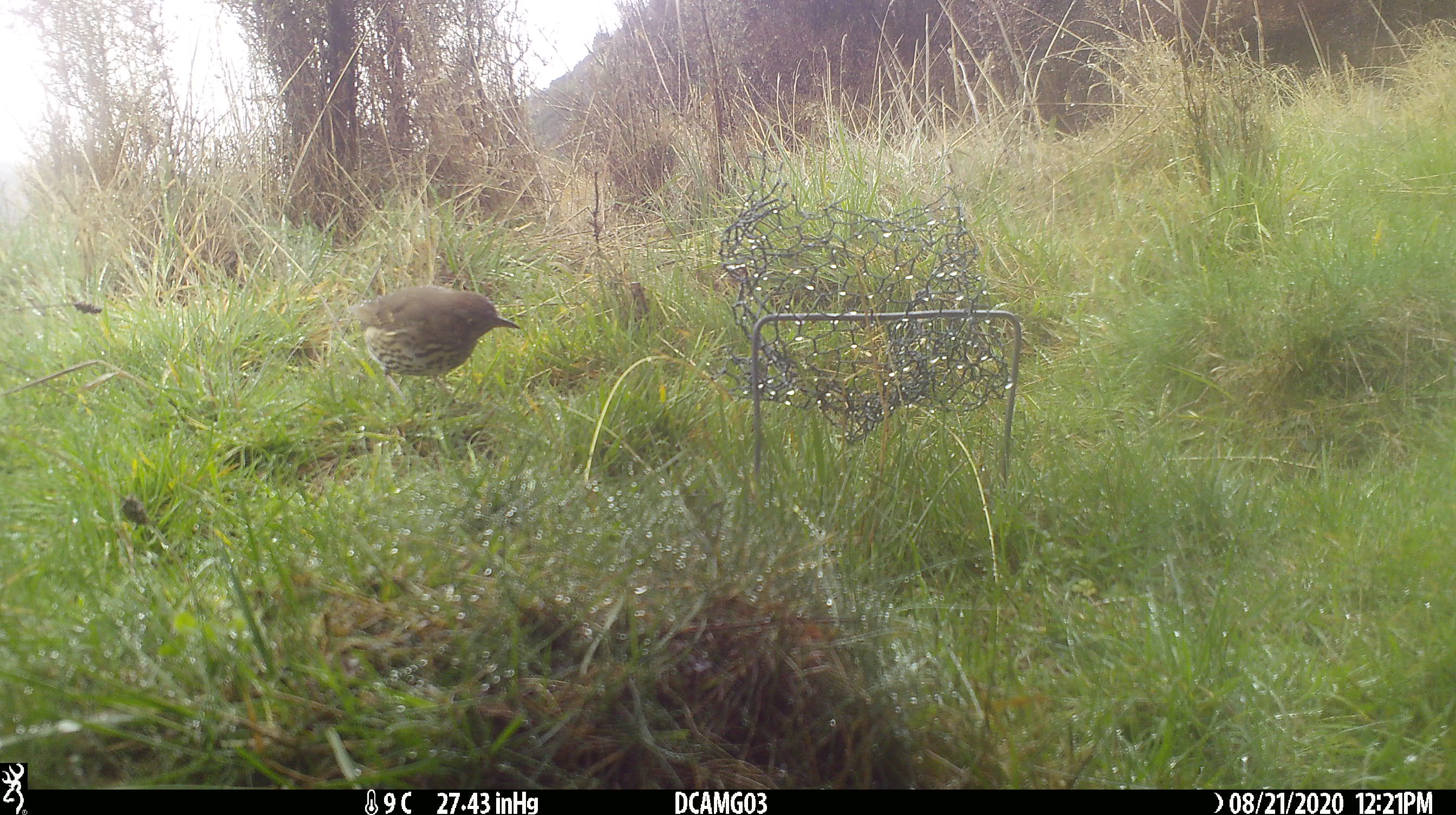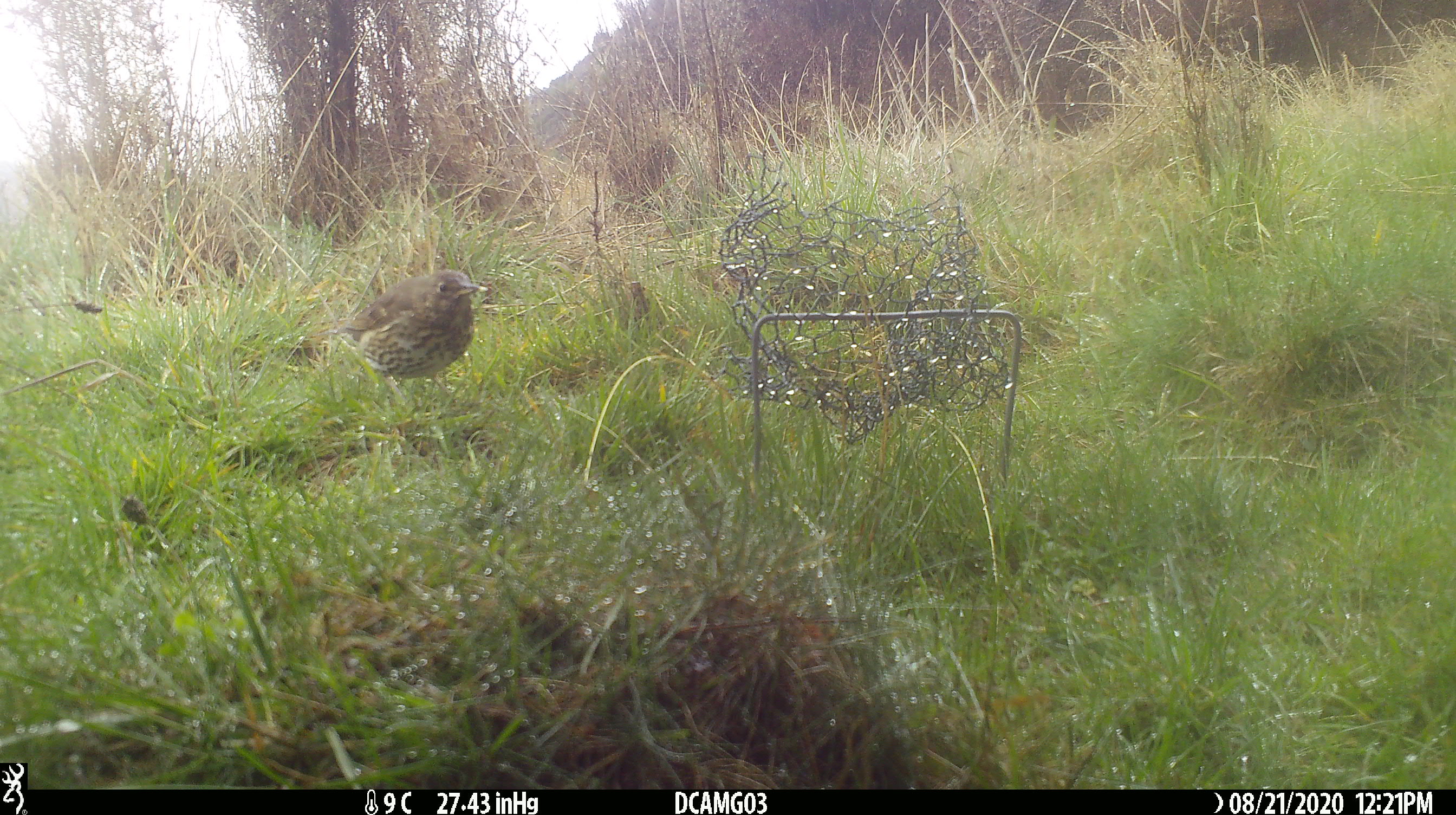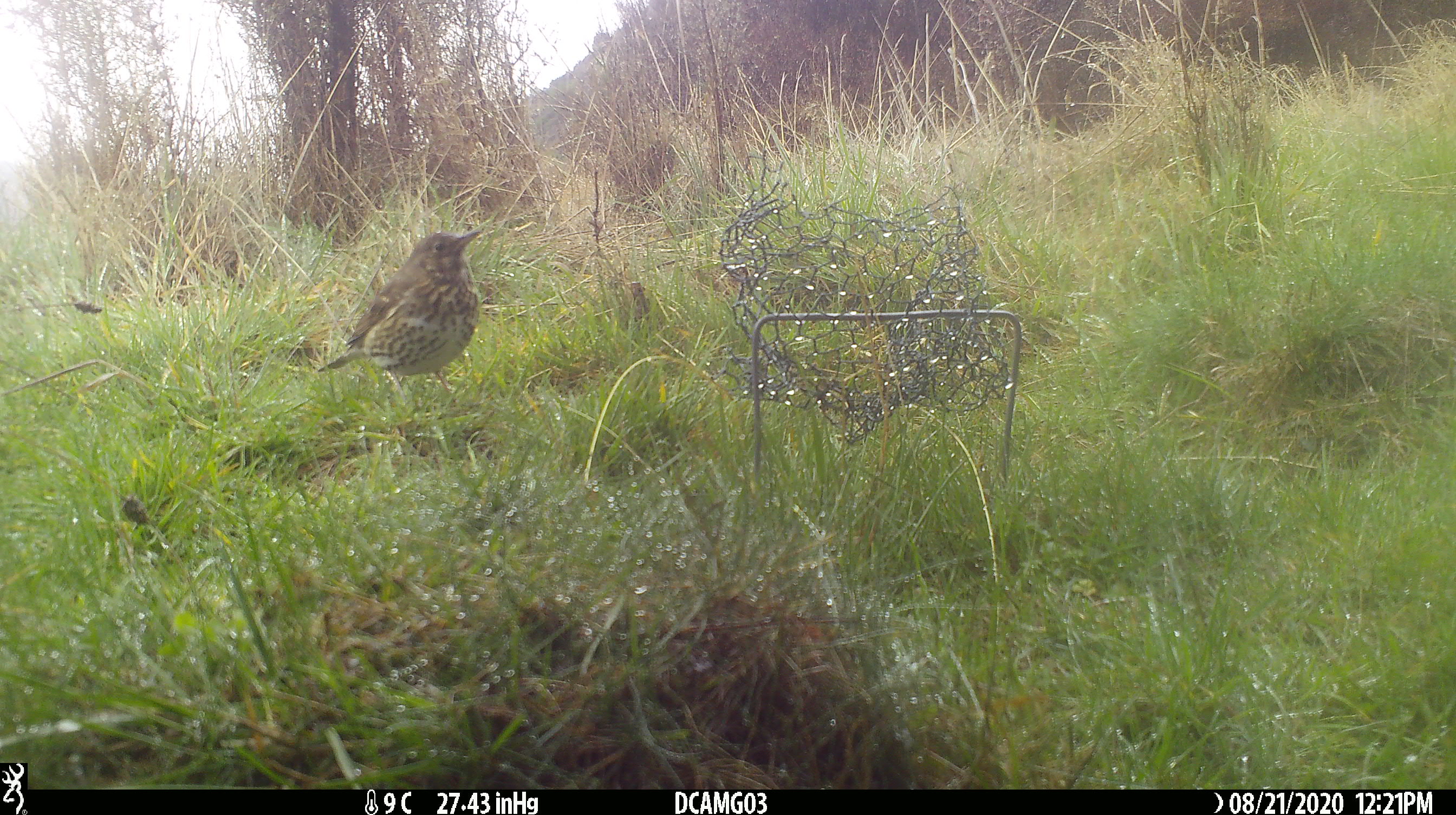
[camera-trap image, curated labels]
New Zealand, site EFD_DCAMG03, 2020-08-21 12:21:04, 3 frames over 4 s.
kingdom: Animalia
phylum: Chordata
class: Aves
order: Passeriformes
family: Turdidae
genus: Turdus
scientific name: Turdus philomelos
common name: song thrush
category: thrush